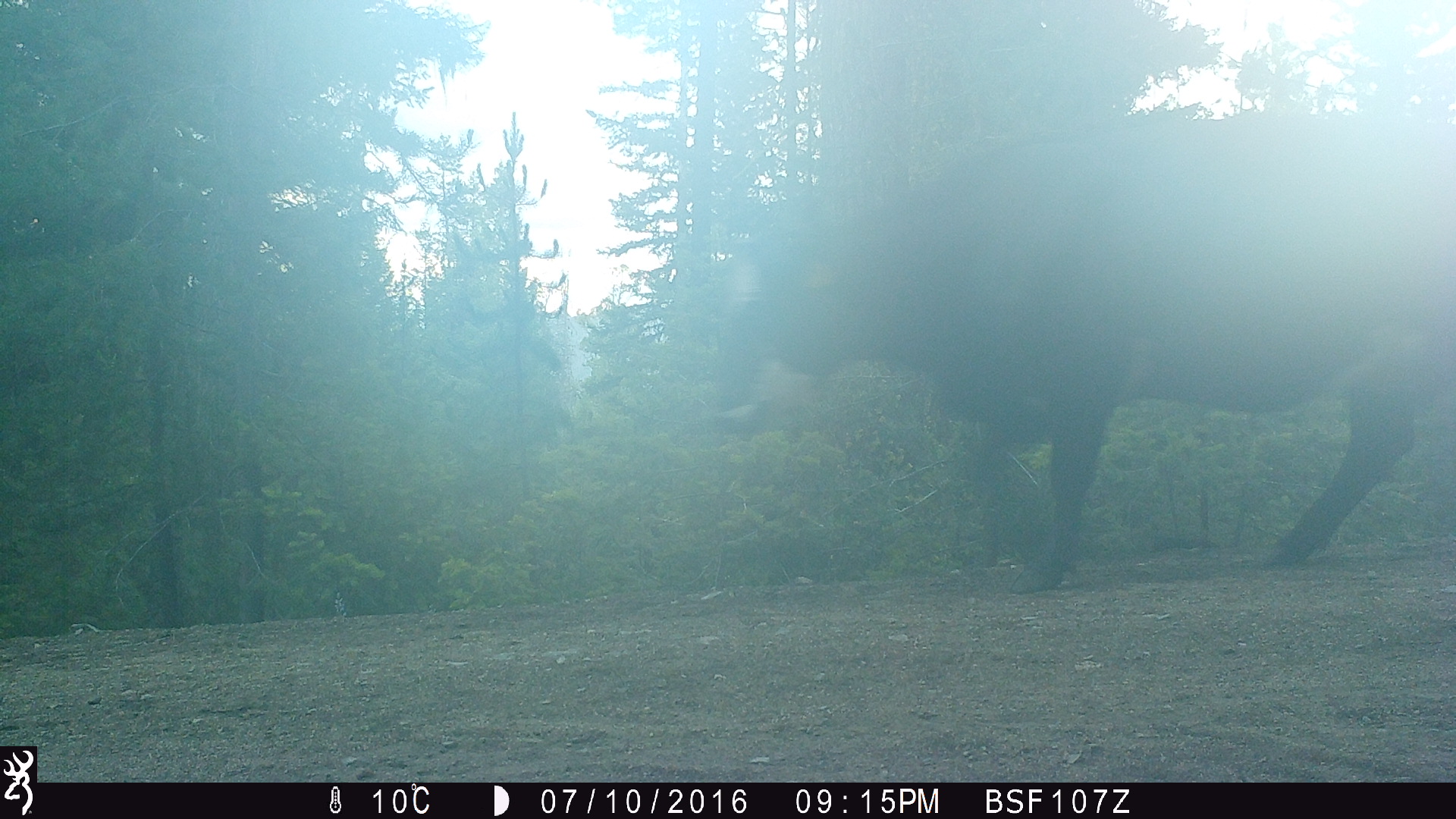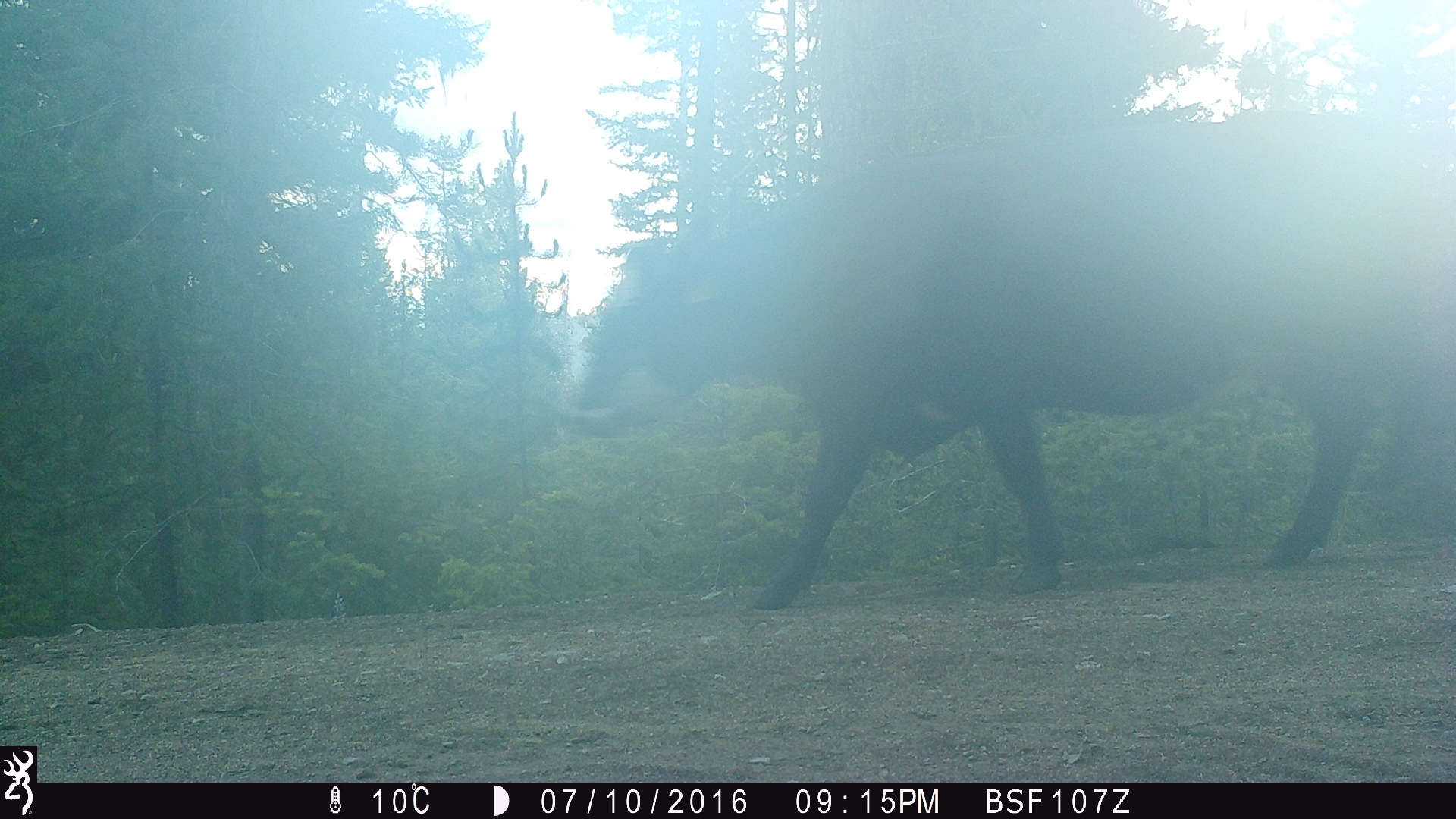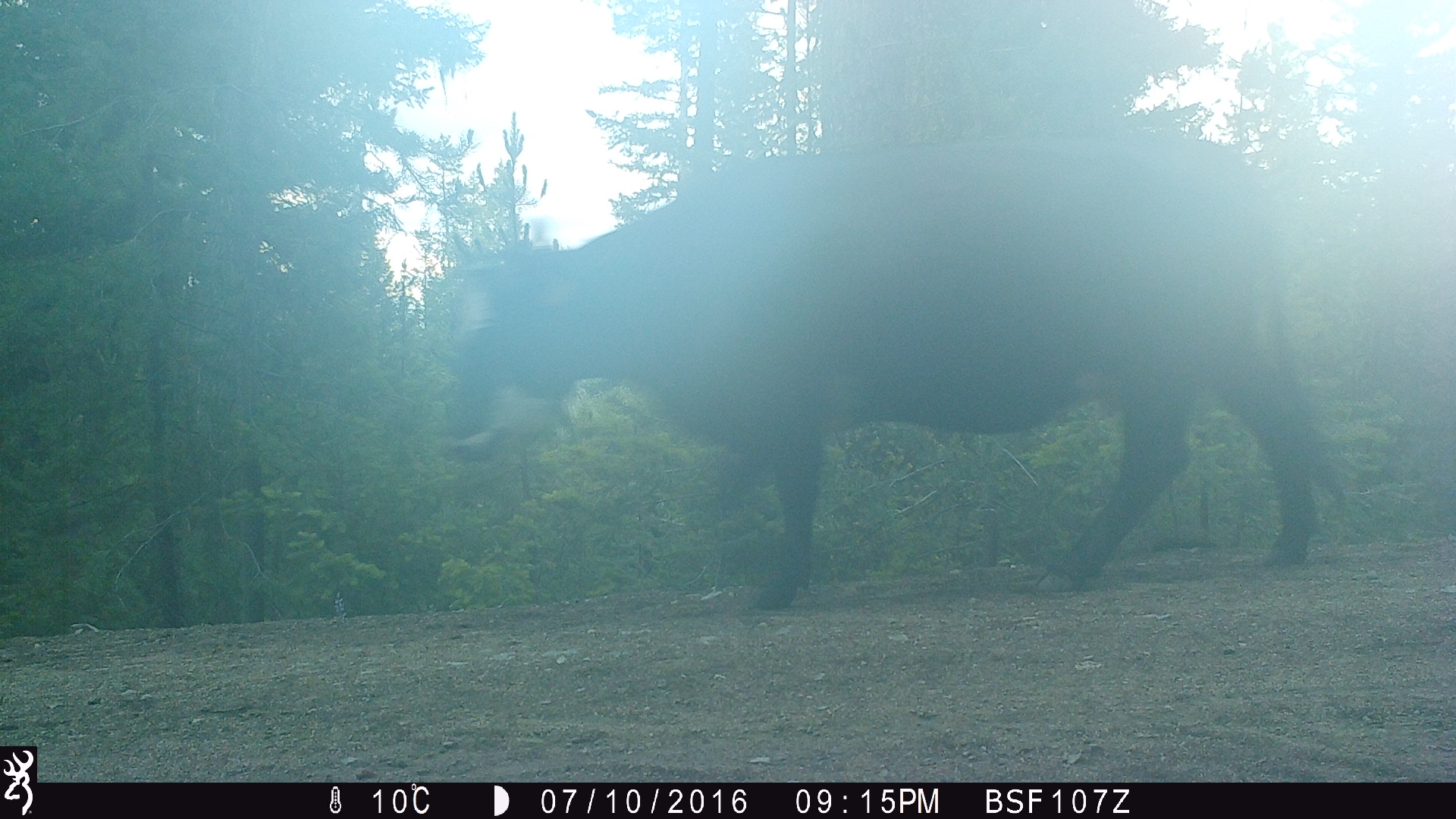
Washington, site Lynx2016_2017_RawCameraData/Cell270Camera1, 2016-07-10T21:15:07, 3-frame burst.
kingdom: Animalia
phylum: Chordata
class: Mammalia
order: Artiodactyla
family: Bovidae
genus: Bos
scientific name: Bos taurus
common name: domestic cattle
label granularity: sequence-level